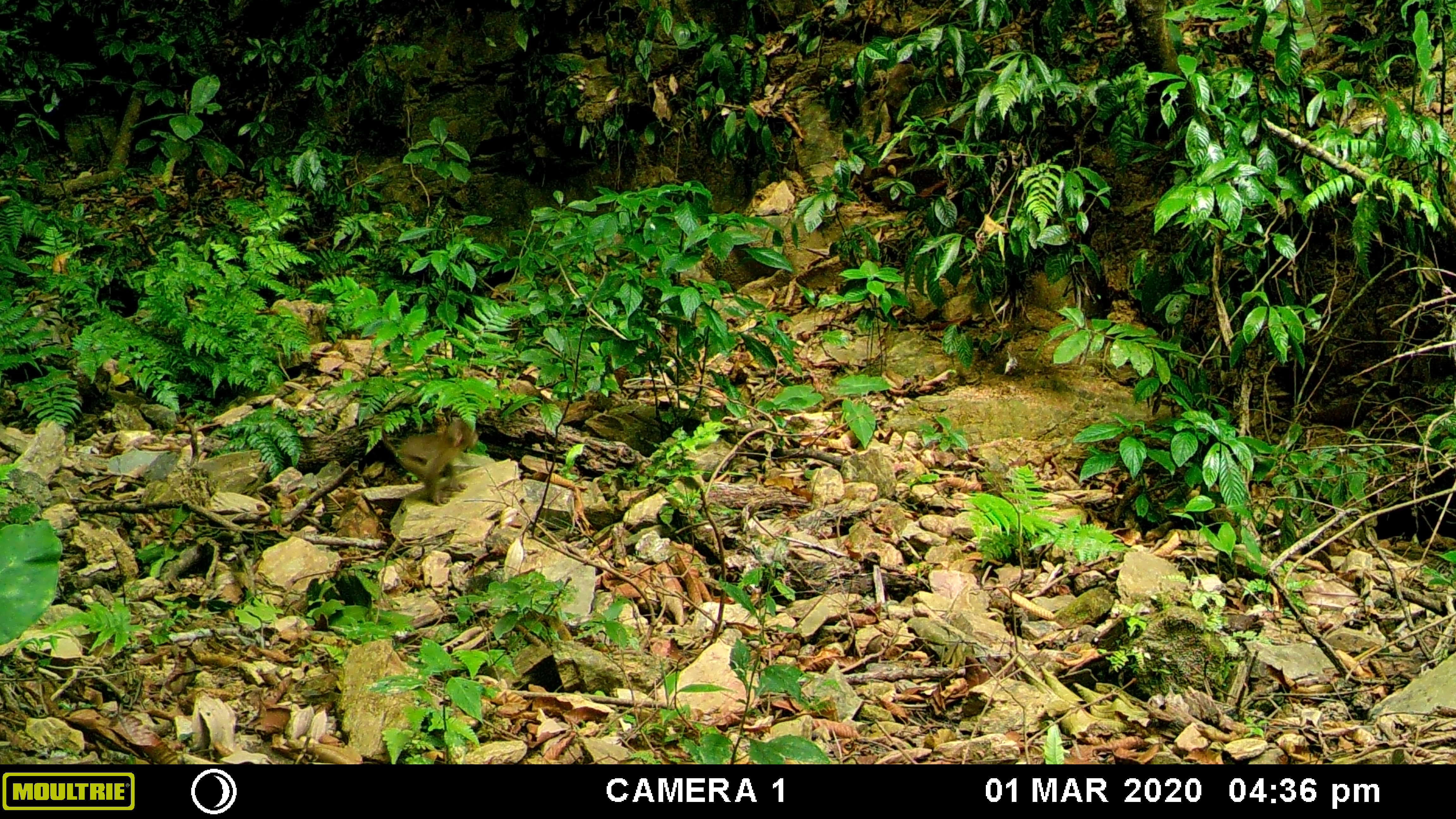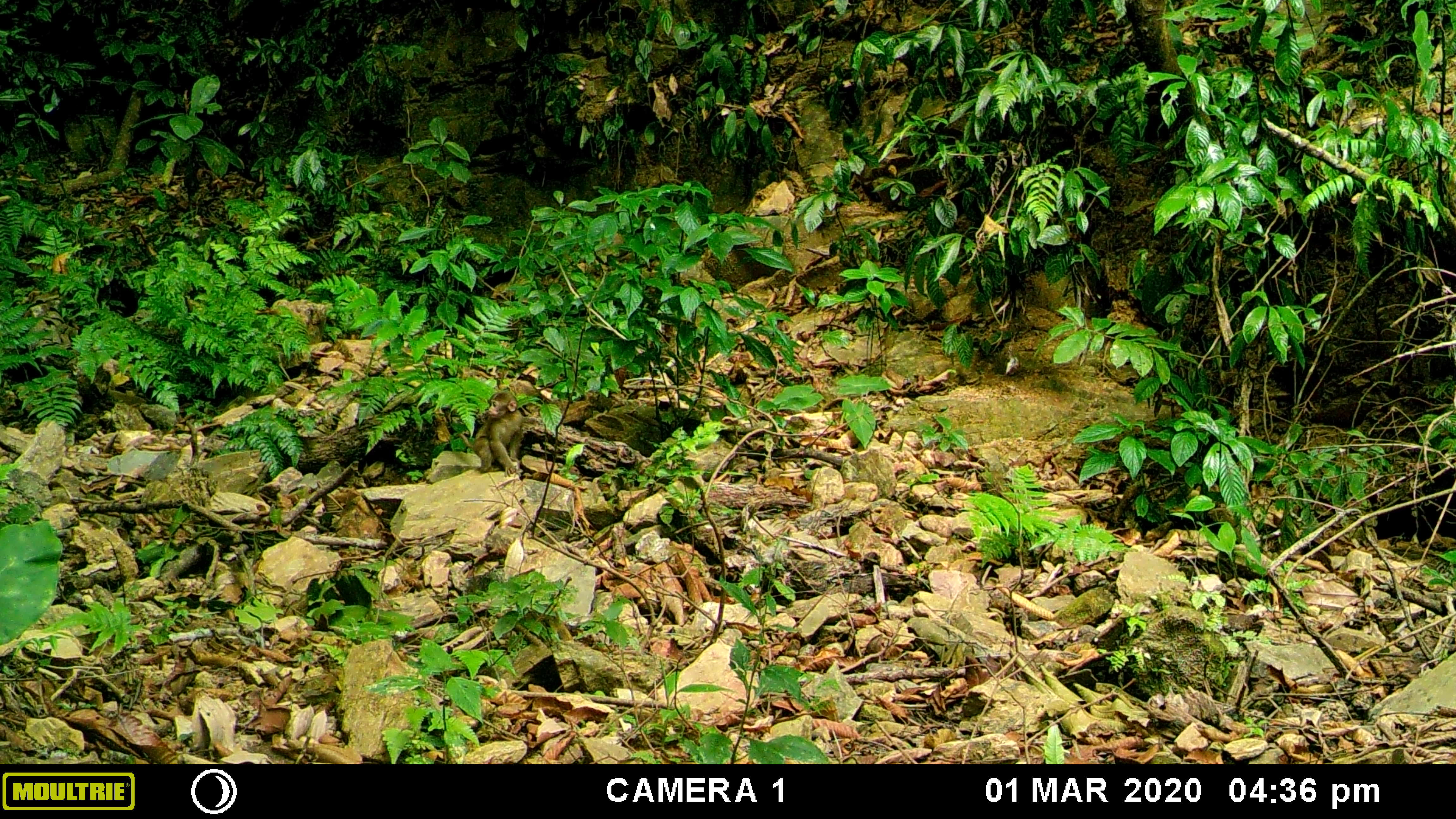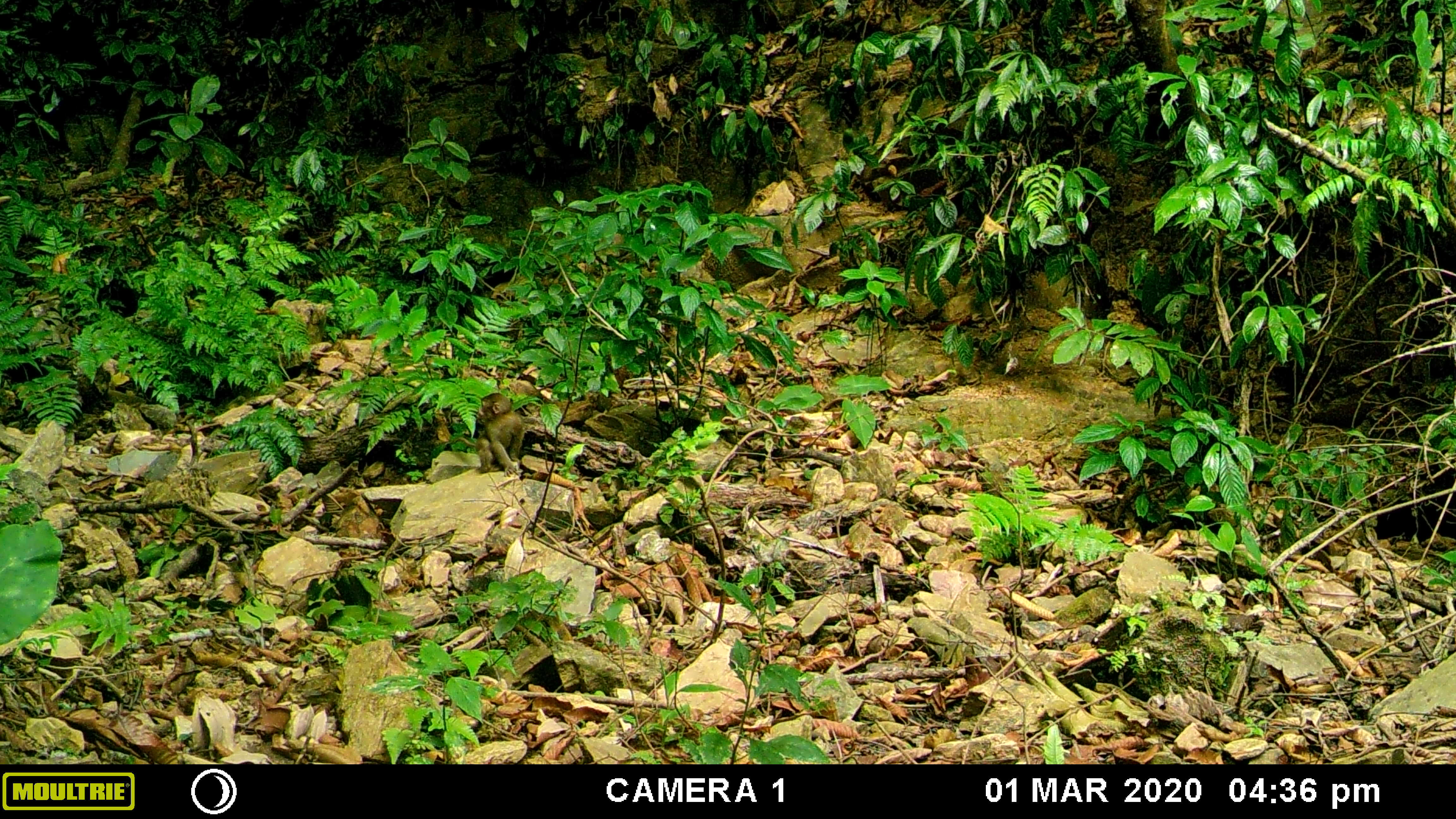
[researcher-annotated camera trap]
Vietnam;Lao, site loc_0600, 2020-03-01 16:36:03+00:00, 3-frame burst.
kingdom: Animalia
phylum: Chordata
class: Mammalia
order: Primates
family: Cercopithecidae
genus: Macaca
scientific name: Macaca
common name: macaques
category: assam or rhesus macaque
Assam or rhesus macaque (macaques) (Macaca). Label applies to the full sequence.